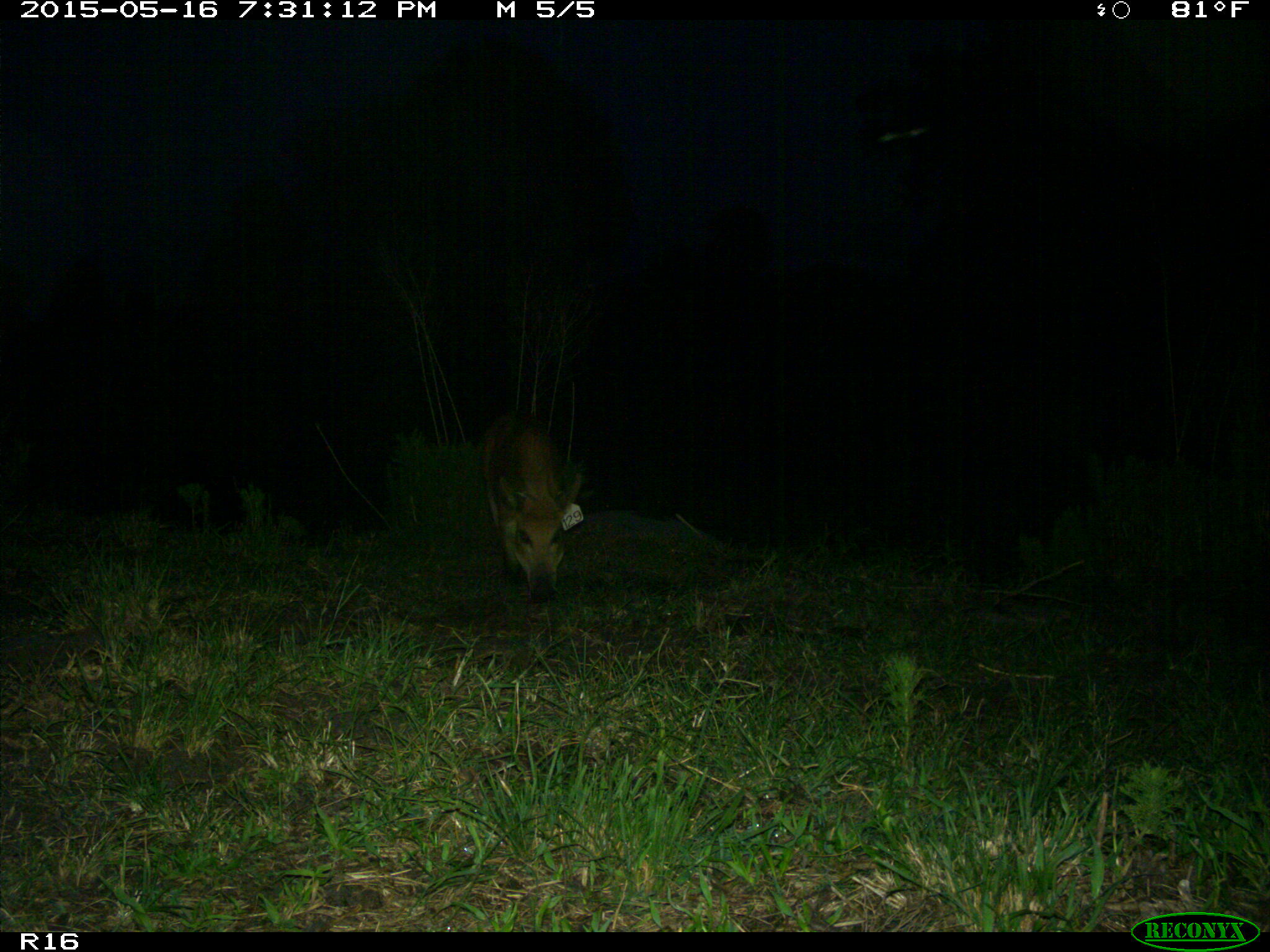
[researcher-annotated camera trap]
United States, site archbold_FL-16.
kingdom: Animalia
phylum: Chordata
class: Mammalia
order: Artiodactyla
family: Suidae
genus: Sus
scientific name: Sus scrofa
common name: wild boar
Sus scrofa (wild boar).